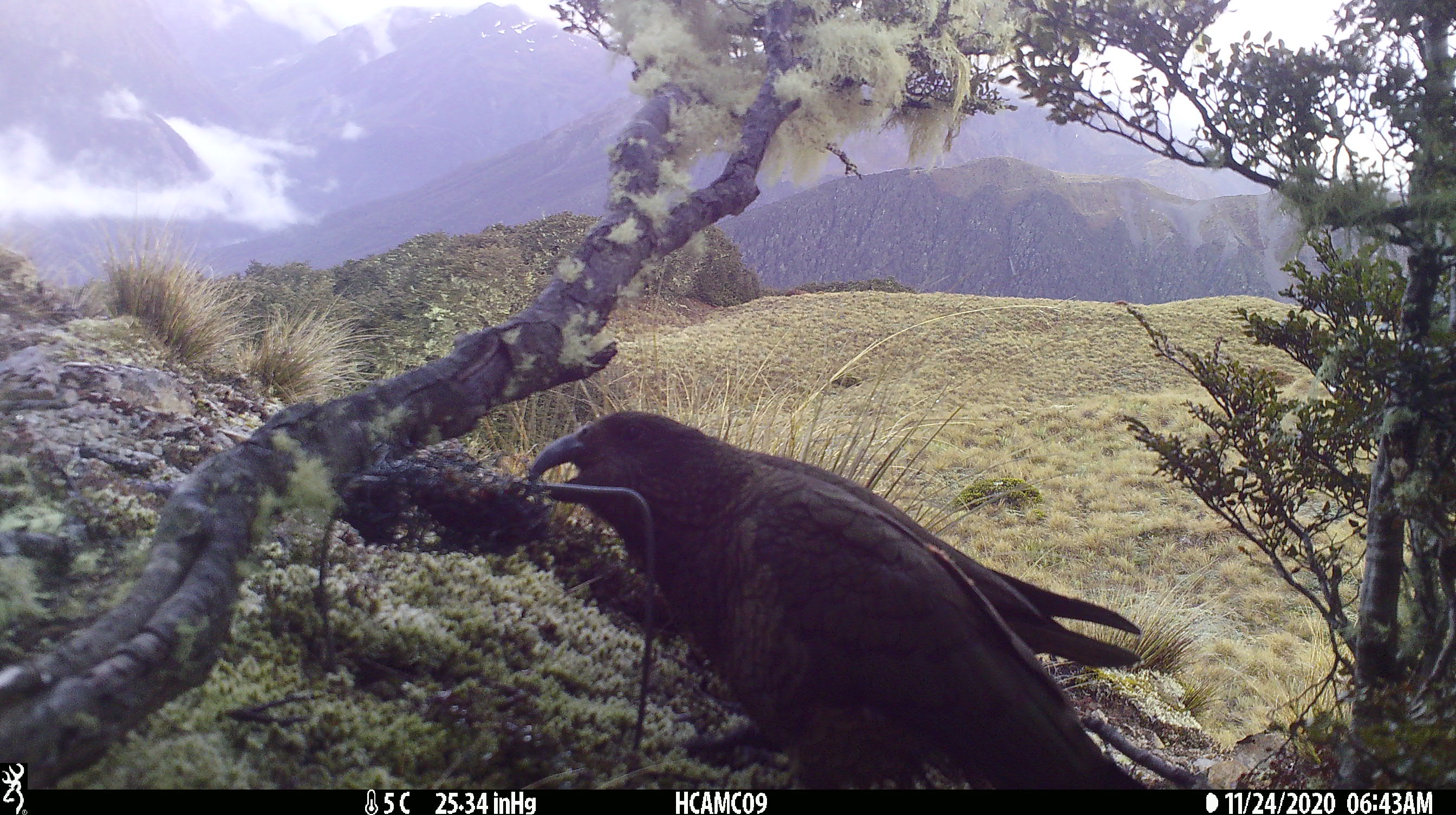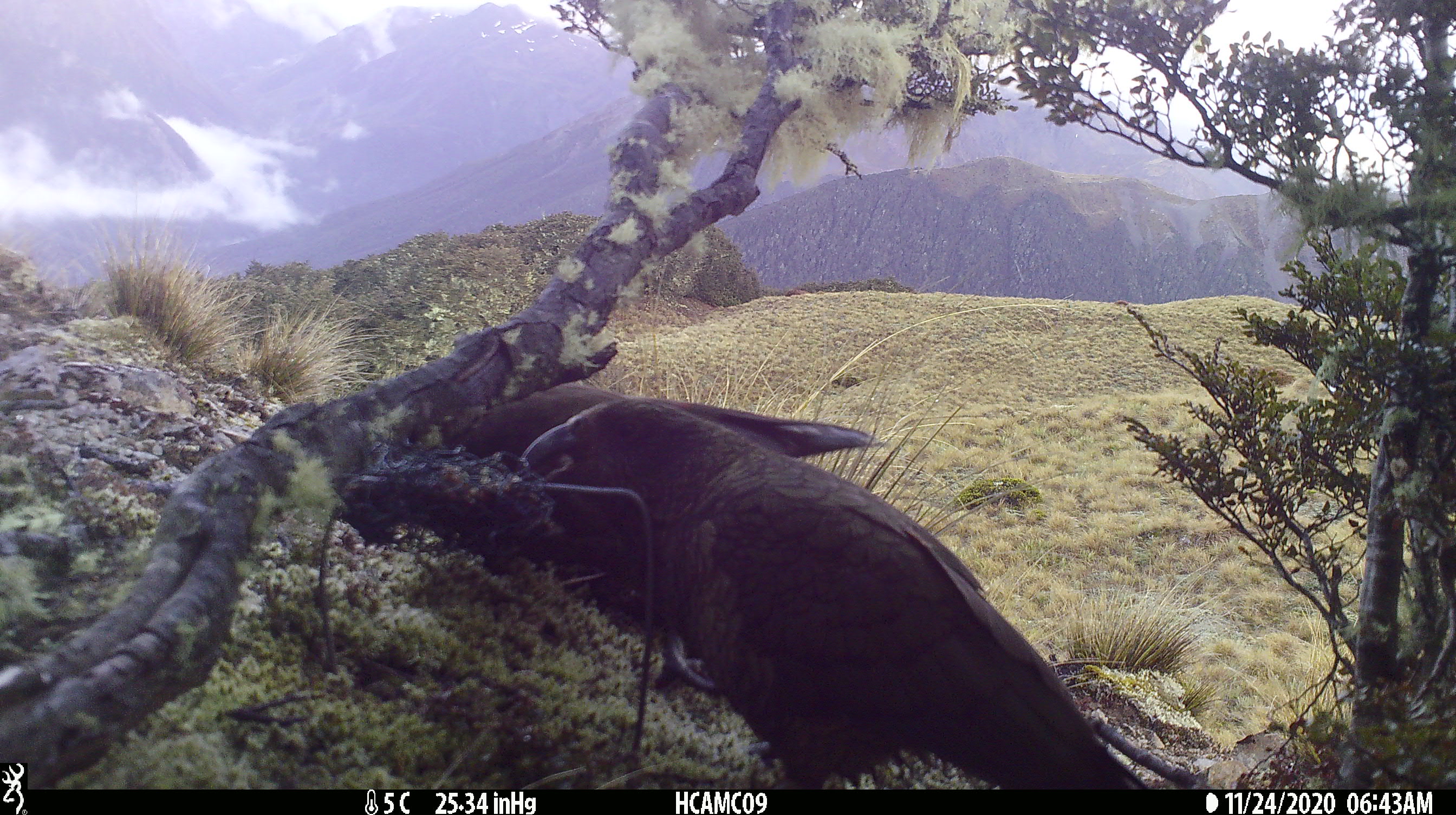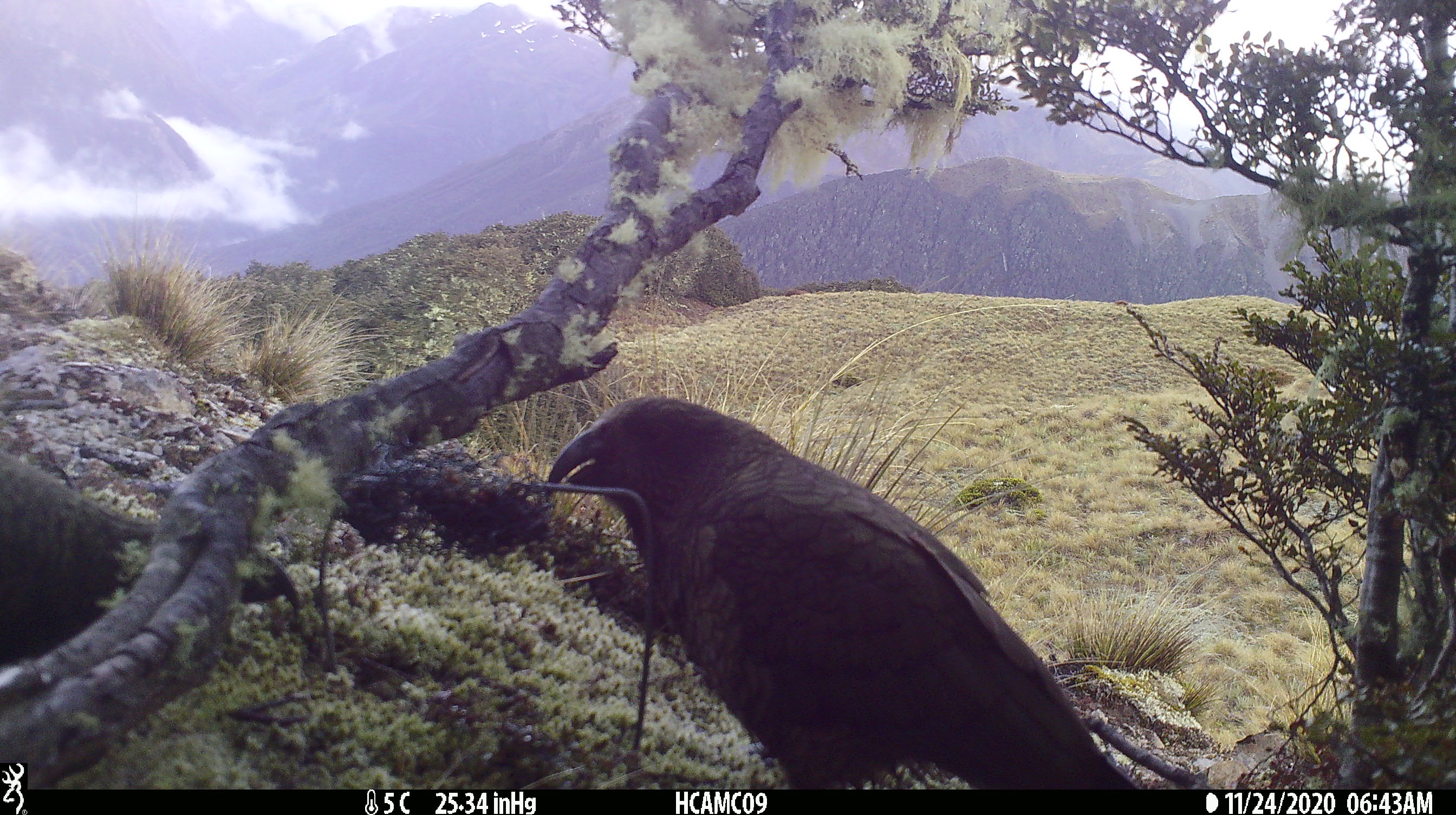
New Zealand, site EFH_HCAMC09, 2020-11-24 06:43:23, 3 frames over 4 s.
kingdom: Animalia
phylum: Chordata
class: Aves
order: Psittaciformes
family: Strigopidae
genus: Nestor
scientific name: Nestor notabilis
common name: kea